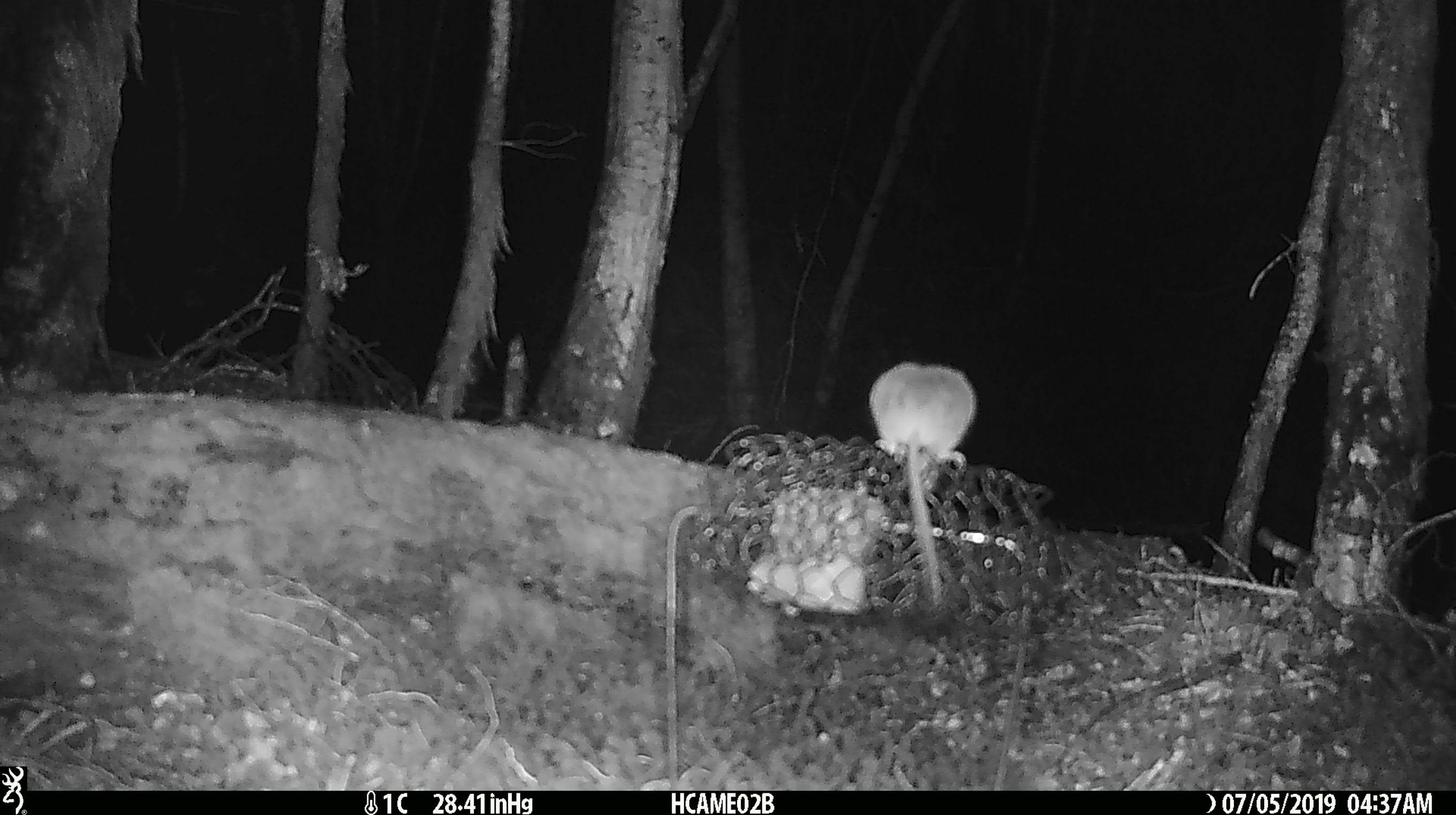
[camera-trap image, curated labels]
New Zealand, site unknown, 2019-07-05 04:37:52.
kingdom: Animalia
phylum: Chordata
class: Mammalia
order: Rodentia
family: Muridae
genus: Mus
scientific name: Mus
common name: mouse